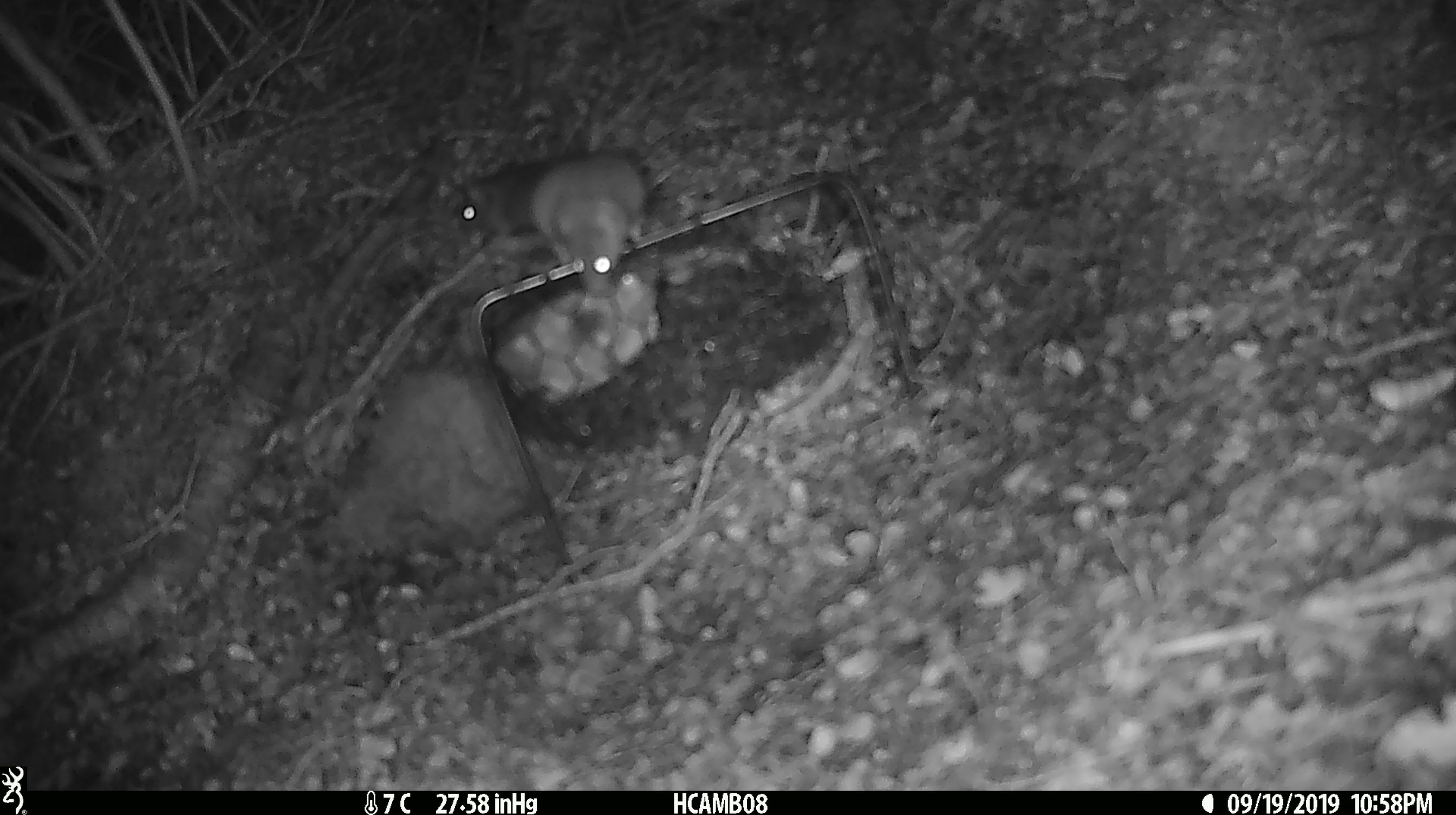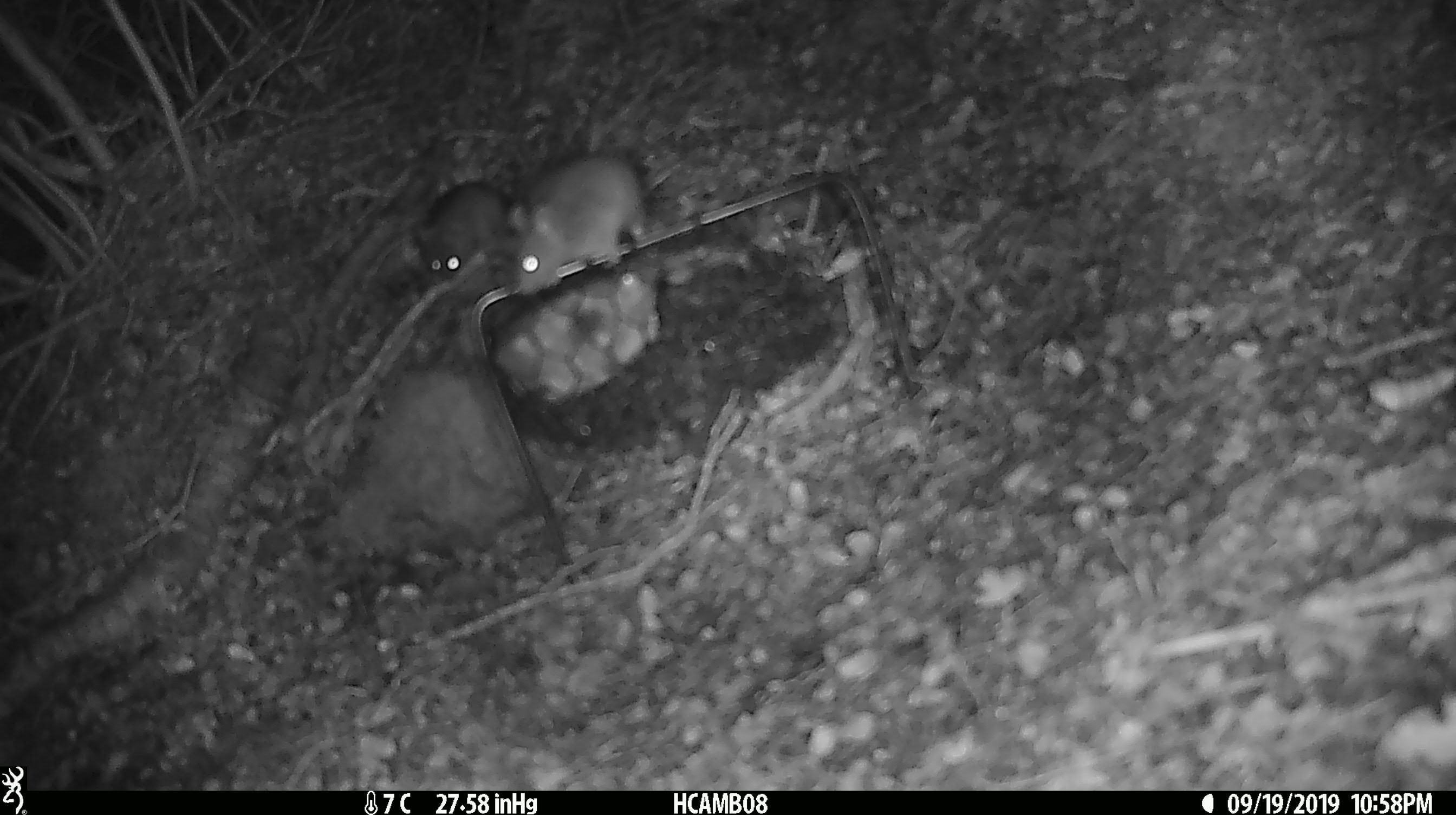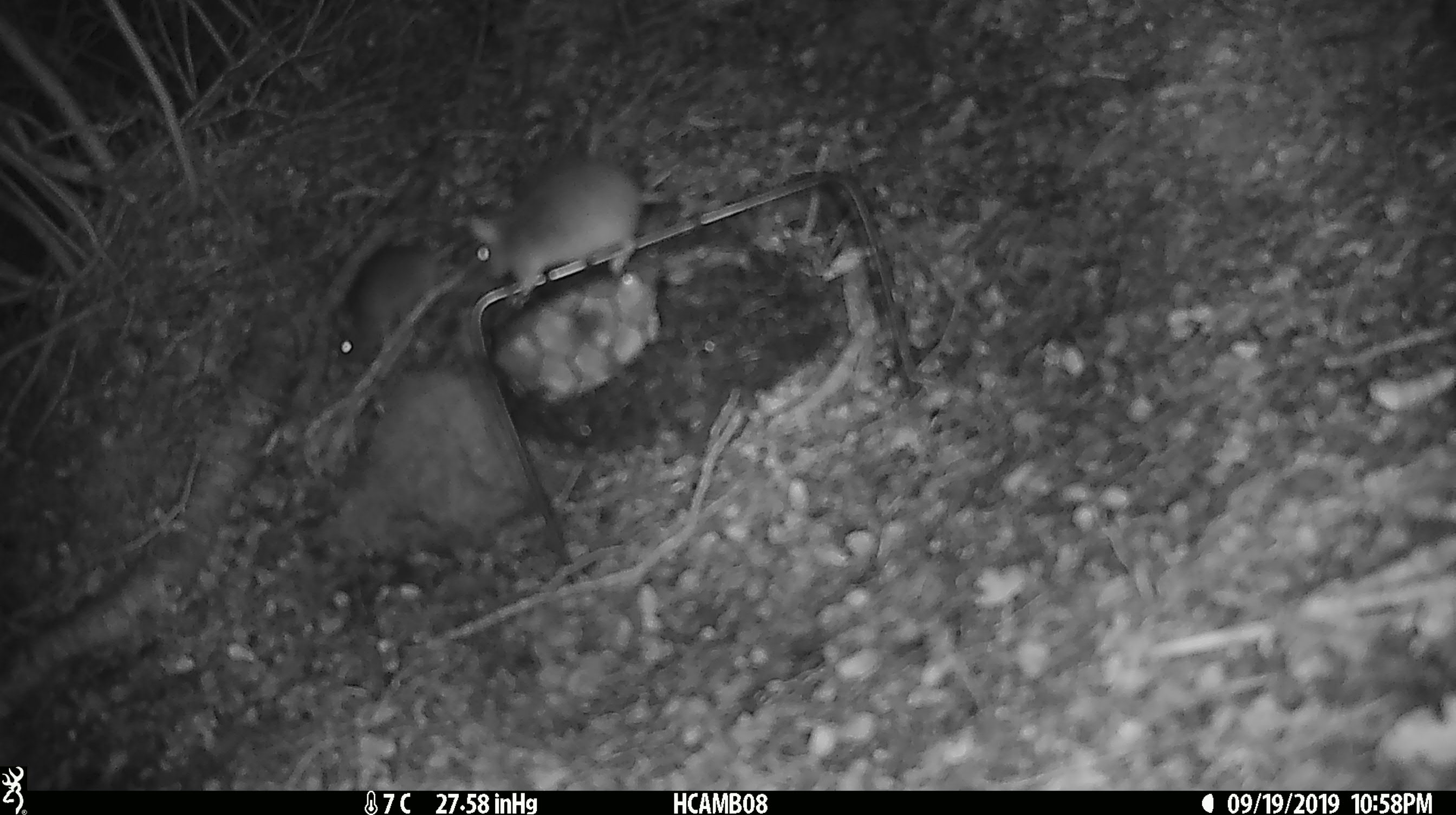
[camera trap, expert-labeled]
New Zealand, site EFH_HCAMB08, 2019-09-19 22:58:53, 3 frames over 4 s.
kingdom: Animalia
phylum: Chordata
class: Mammalia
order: Rodentia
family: Muridae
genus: Mus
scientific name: Mus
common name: mouse